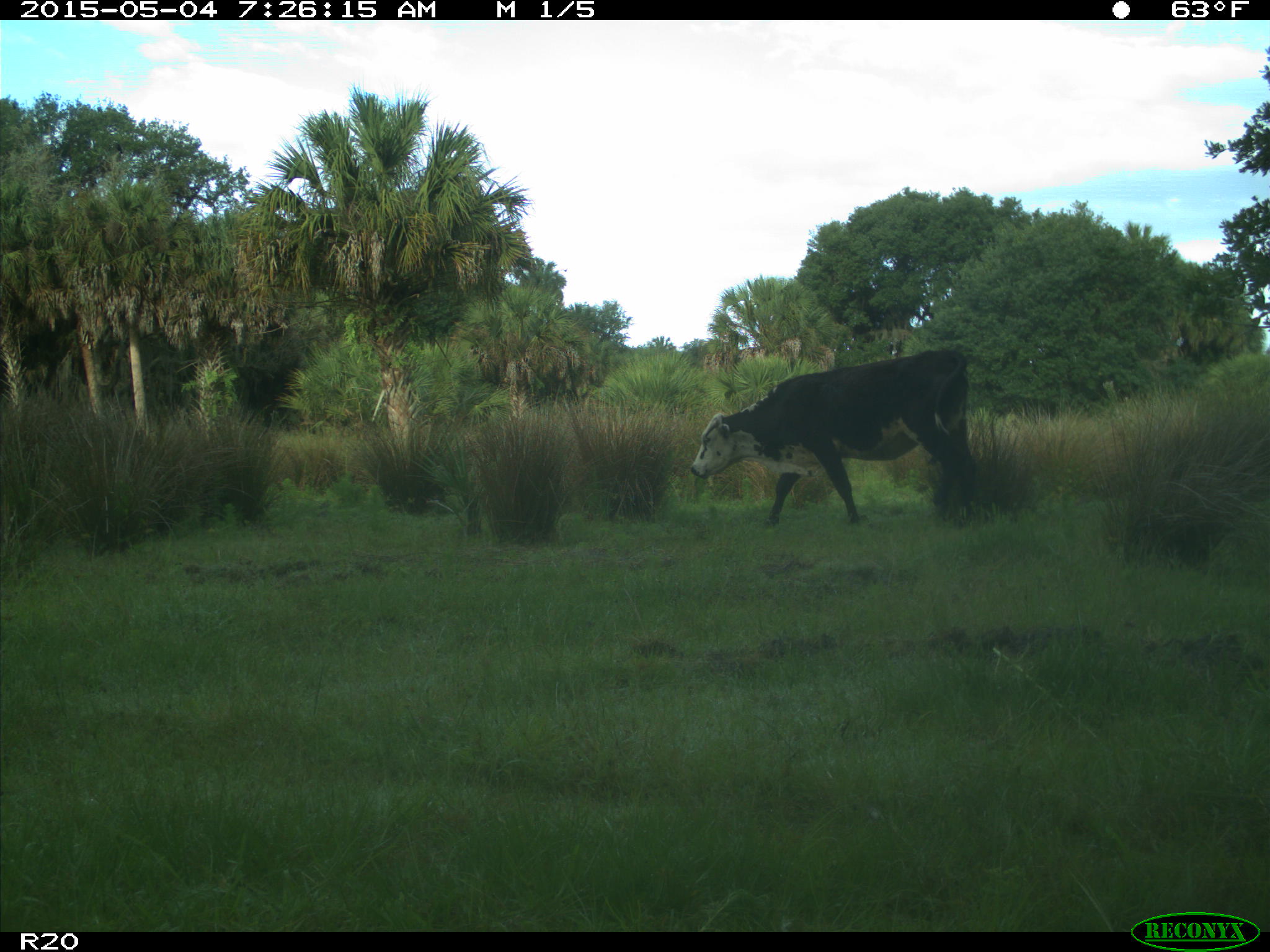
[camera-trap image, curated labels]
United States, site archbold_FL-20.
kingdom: Animalia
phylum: Chordata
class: Mammalia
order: Artiodactyla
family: Bovidae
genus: Bos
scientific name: Bos taurus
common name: domestic cow